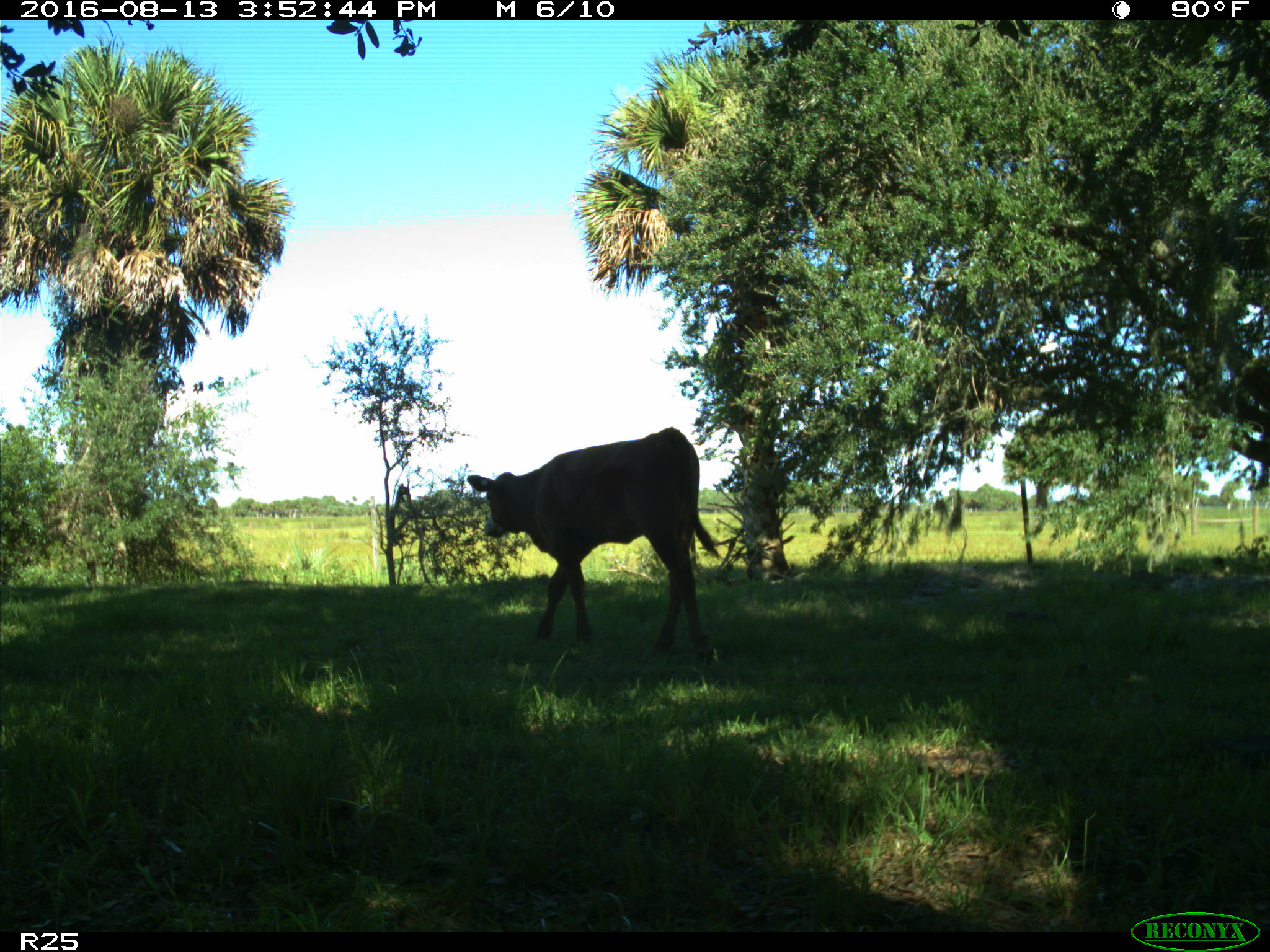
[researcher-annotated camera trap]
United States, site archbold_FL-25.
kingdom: Animalia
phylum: Chordata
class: Mammalia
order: Artiodactyla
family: Bovidae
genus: Bos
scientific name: Bos taurus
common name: domestic cow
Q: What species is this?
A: Bos taurus (domestic cow).